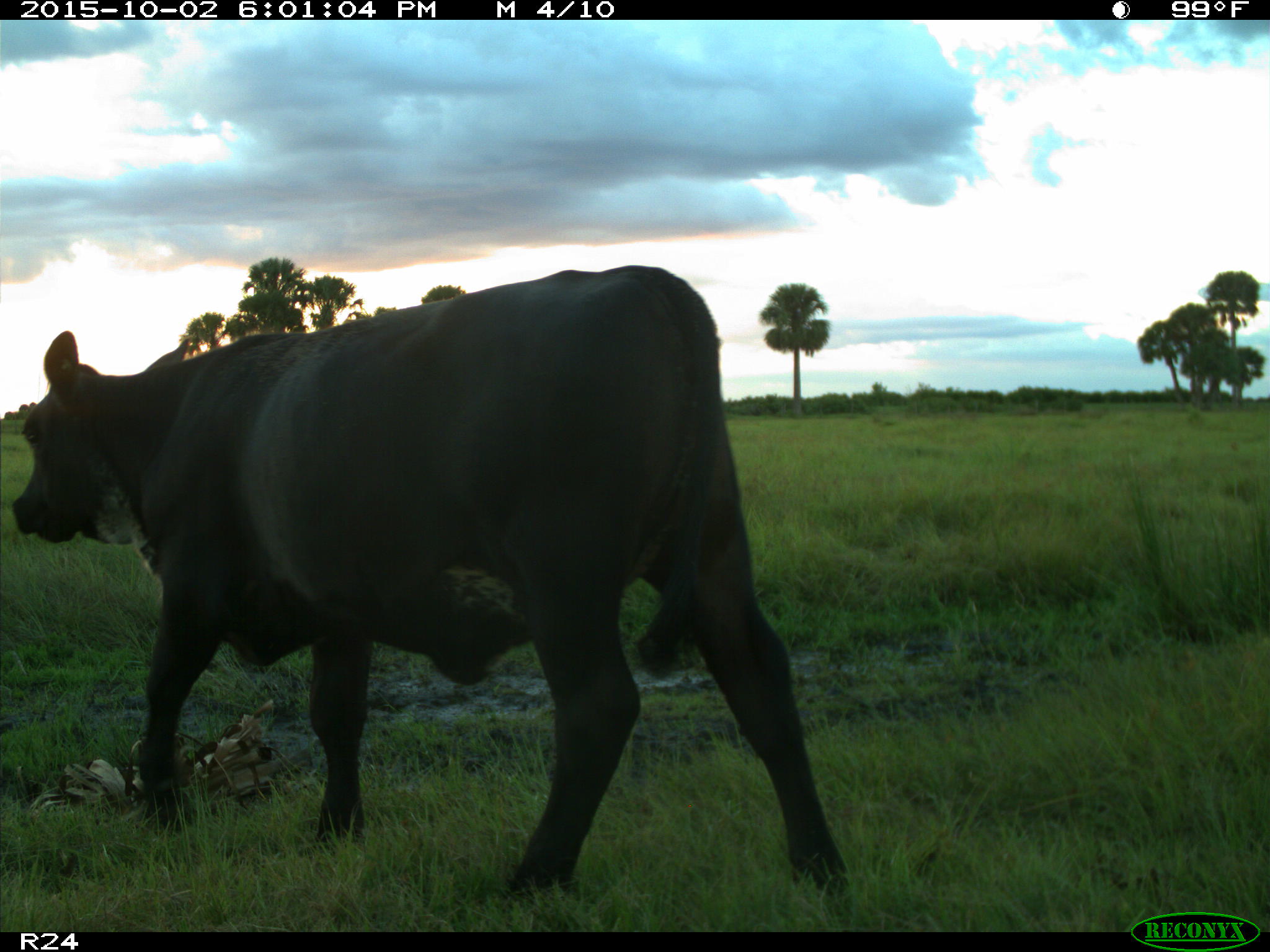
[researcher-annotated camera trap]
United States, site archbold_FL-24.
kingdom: Animalia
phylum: Chordata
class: Mammalia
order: Artiodactyla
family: Bovidae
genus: Bos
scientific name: Bos taurus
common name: domestic cow